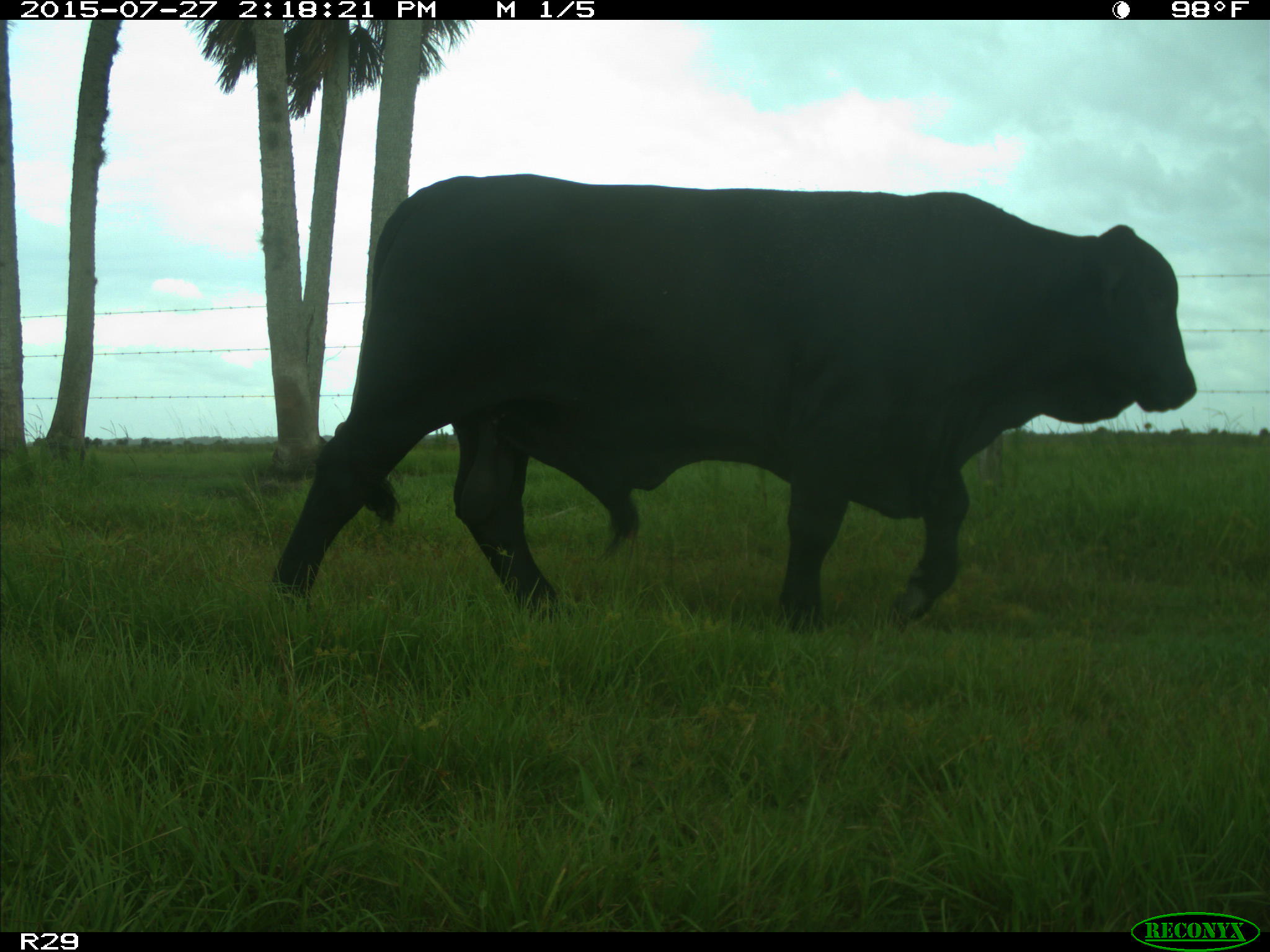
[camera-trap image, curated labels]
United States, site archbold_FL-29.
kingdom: Animalia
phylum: Chordata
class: Mammalia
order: Artiodactyla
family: Bovidae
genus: Bos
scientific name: Bos taurus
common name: domestic cow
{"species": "Bos taurus (domestic cow)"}